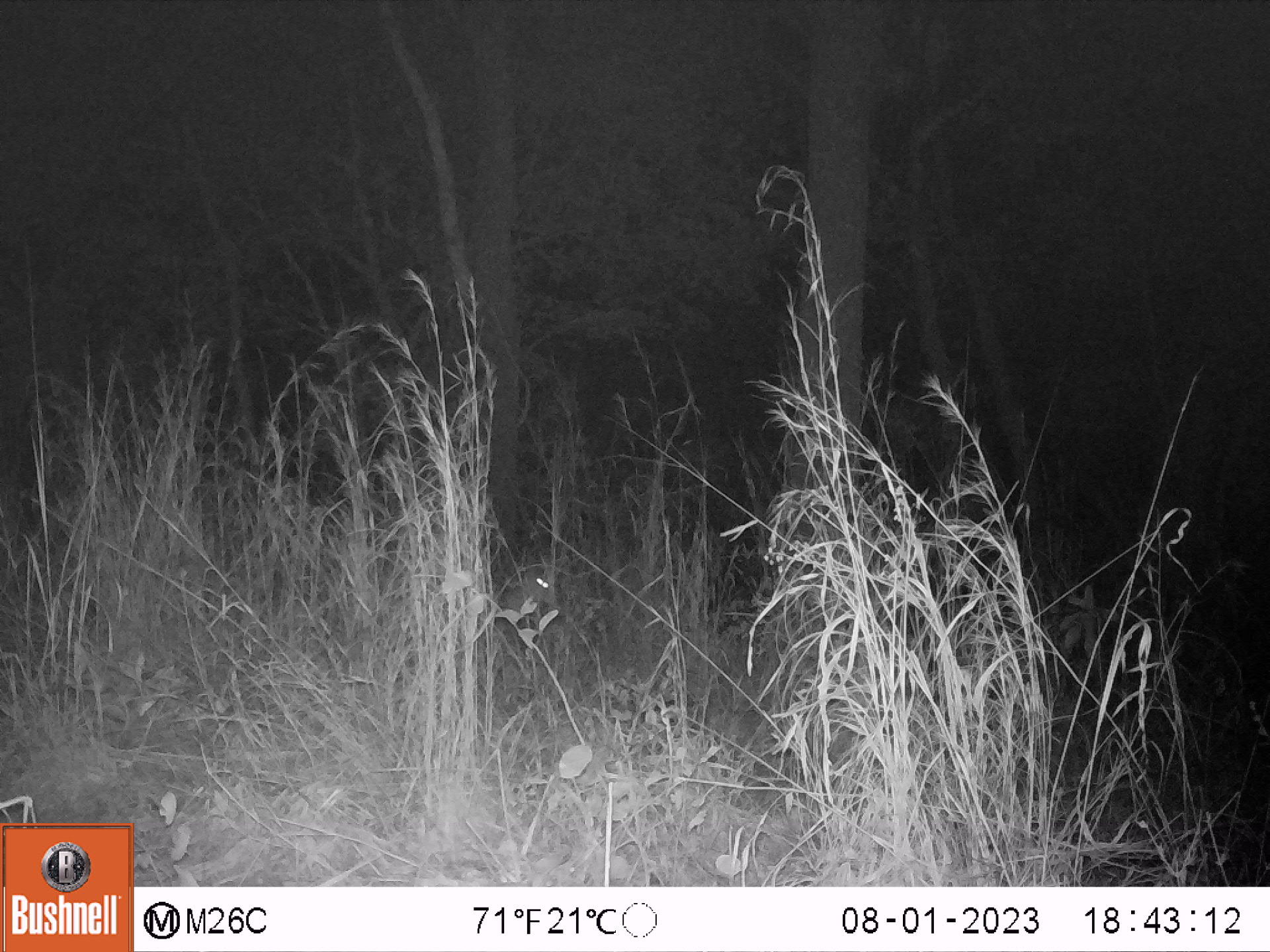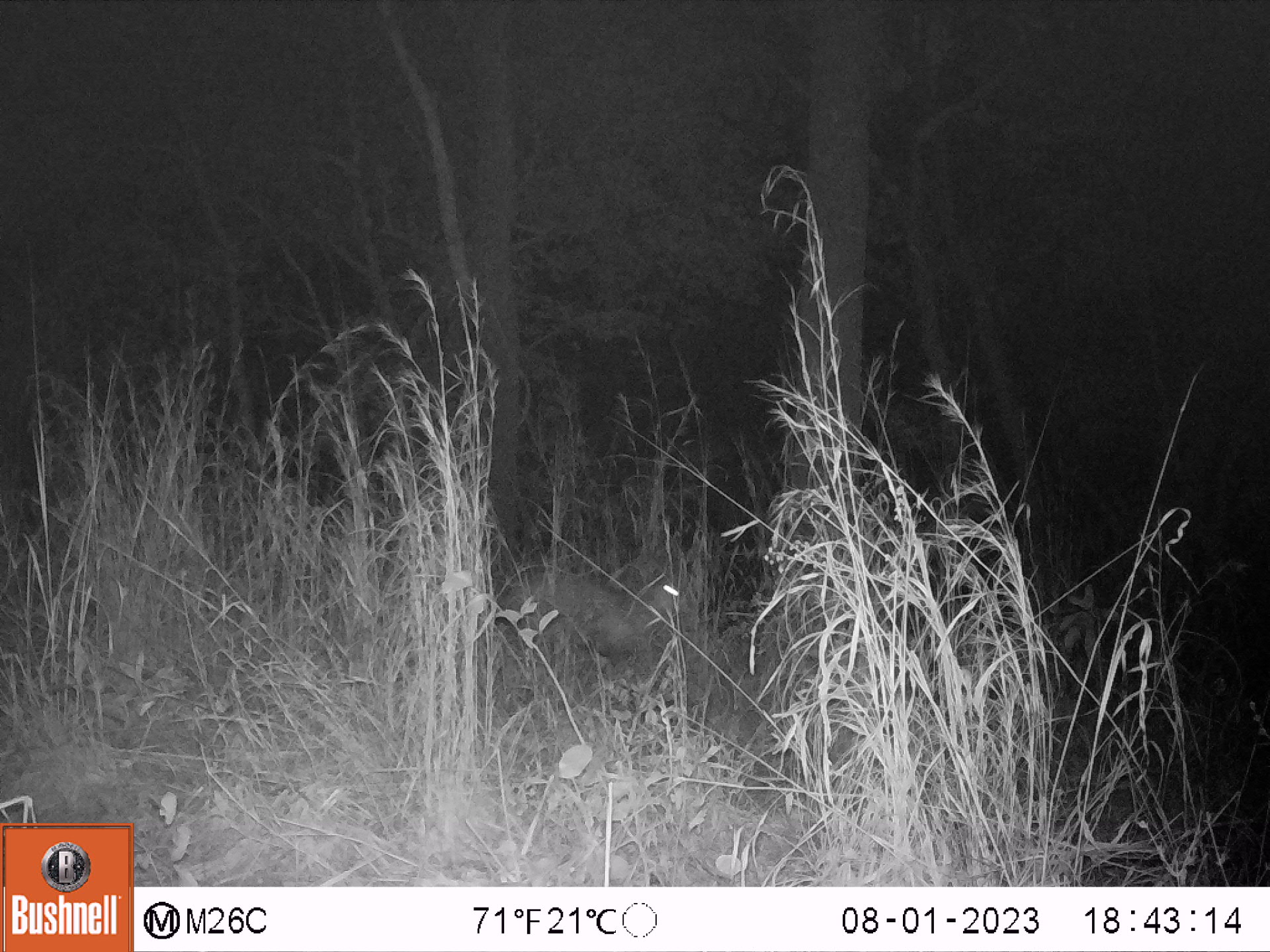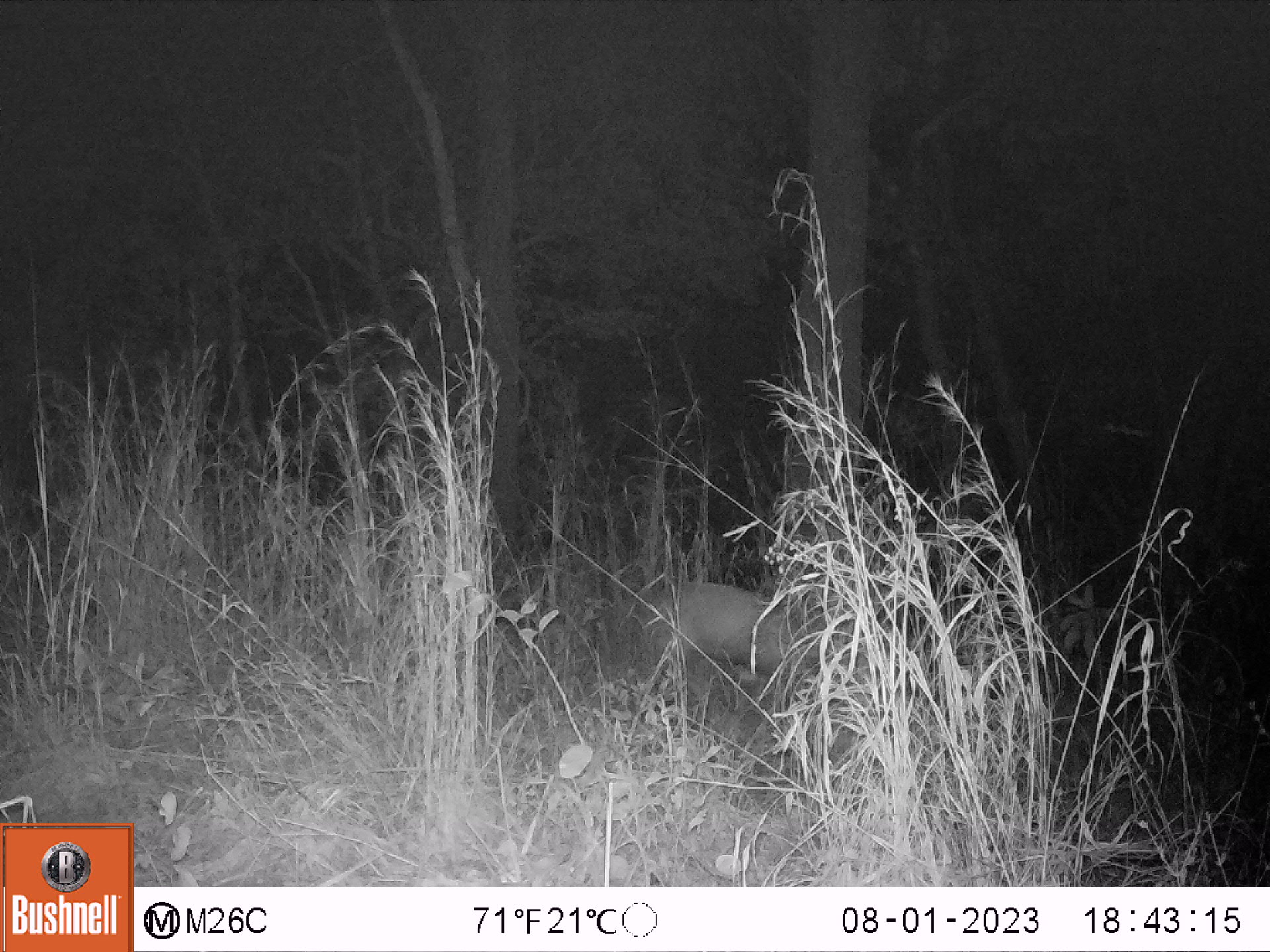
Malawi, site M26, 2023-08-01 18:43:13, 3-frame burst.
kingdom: Animalia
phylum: Chordata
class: Mammalia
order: Artiodactyla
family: Bovidae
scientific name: Antilopinae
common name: small antelope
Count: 1.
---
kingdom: Animalia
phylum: Chordata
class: Mammalia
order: Artiodactyla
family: Bovidae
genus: Tragelaphus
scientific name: Tragelaphus sylvaticus sylvaticus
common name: cape bushbuck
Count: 1.